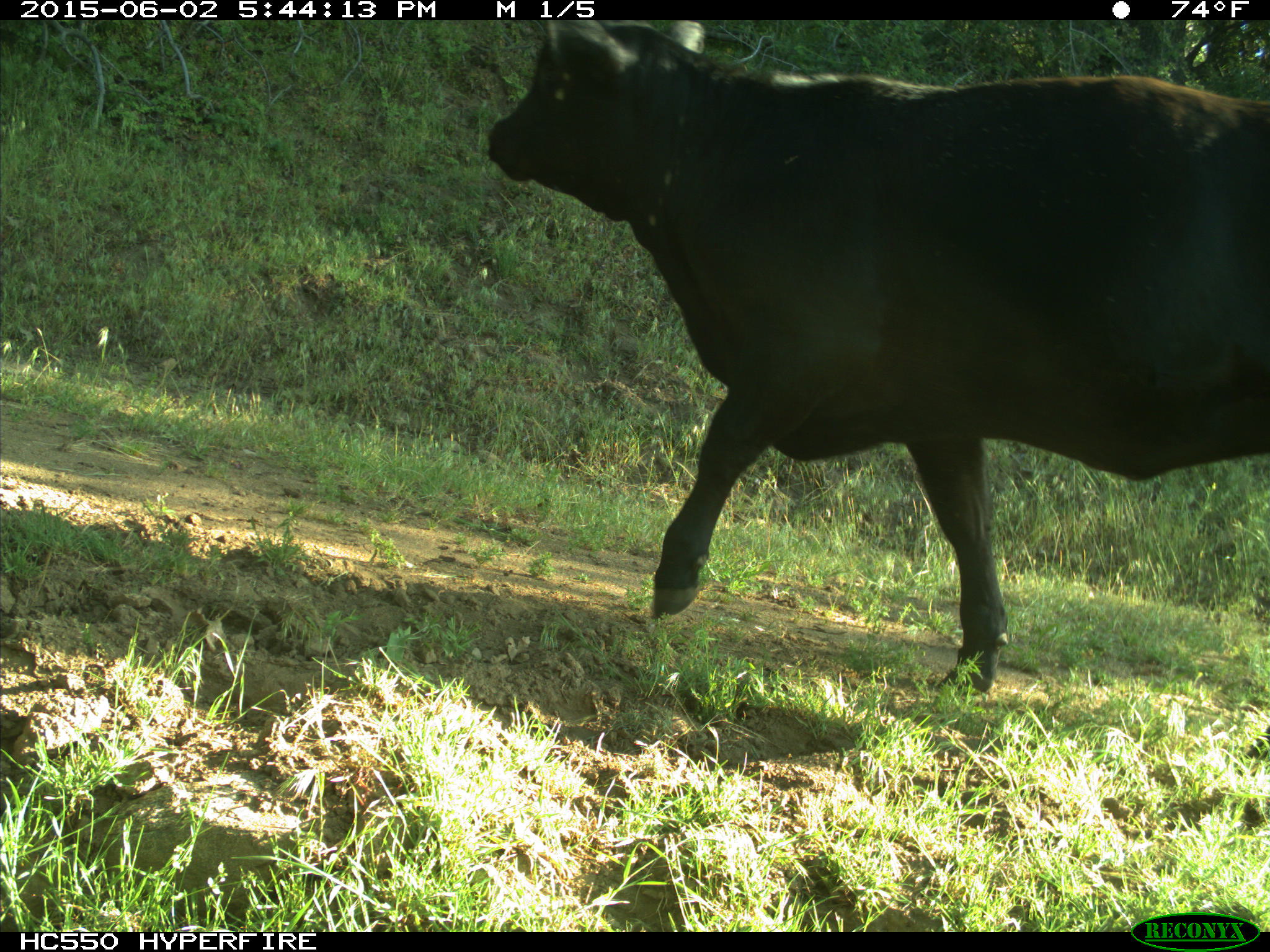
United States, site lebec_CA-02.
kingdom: Animalia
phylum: Chordata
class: Mammalia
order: Artiodactyla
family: Bovidae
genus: Bos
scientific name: Bos taurus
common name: domestic cow